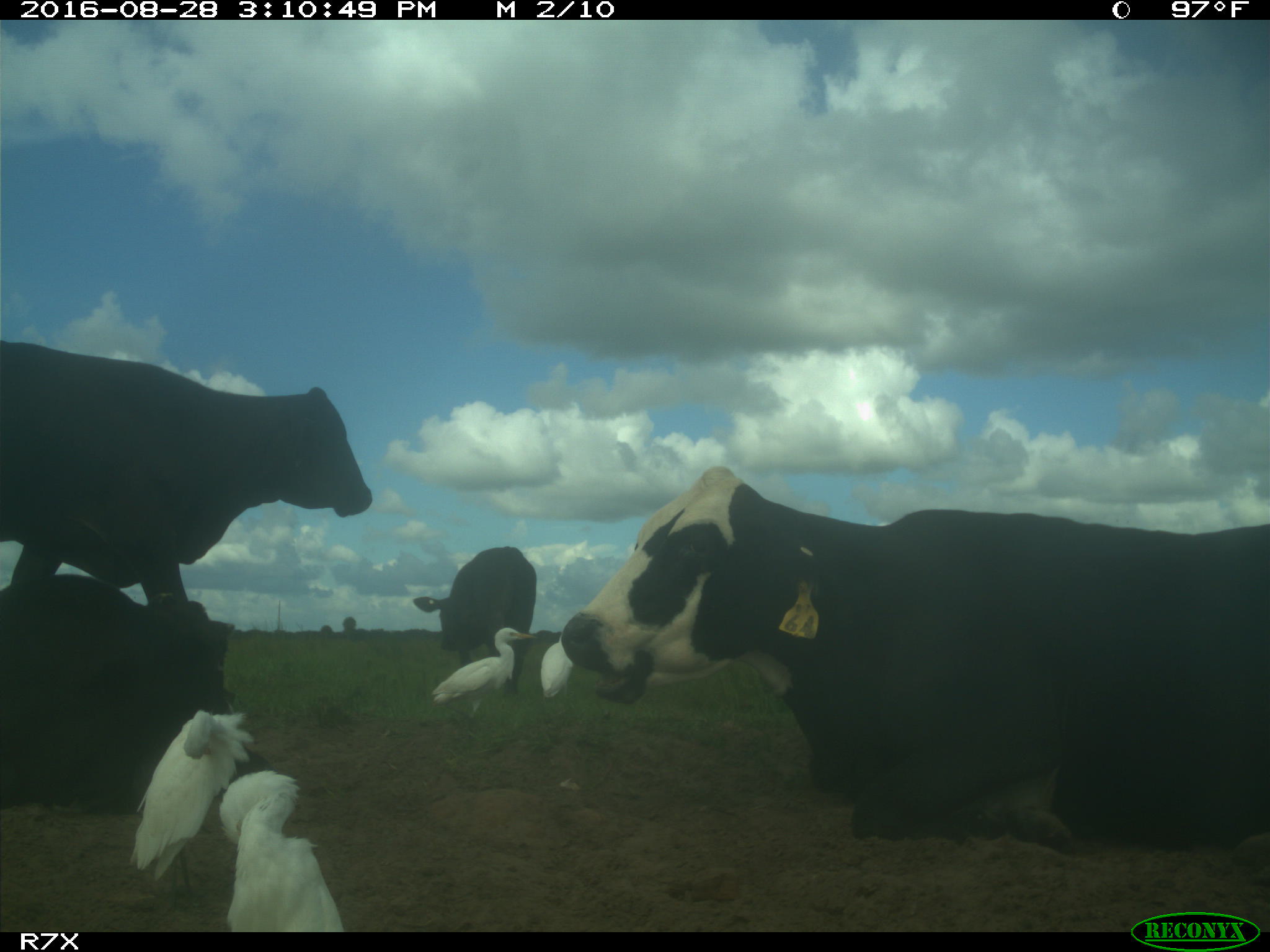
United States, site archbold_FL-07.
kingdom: Animalia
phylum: Chordata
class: Mammalia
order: Artiodactyla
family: Bovidae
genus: Bos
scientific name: Bos taurus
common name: domestic cow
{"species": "Bos taurus (domestic cow)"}